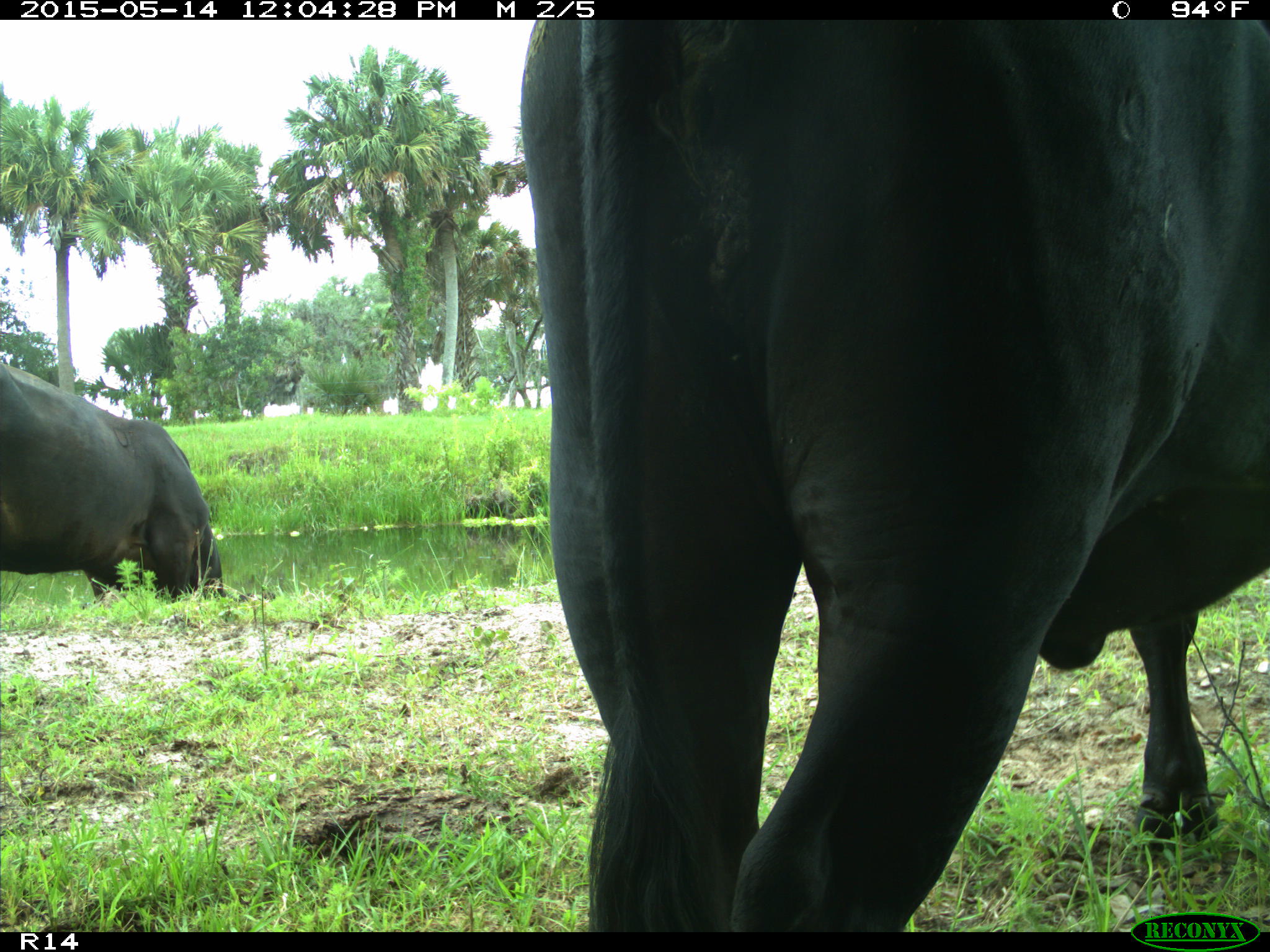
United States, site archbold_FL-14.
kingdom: Animalia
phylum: Chordata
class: Mammalia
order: Artiodactyla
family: Bovidae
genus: Bos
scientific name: Bos taurus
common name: domestic cow